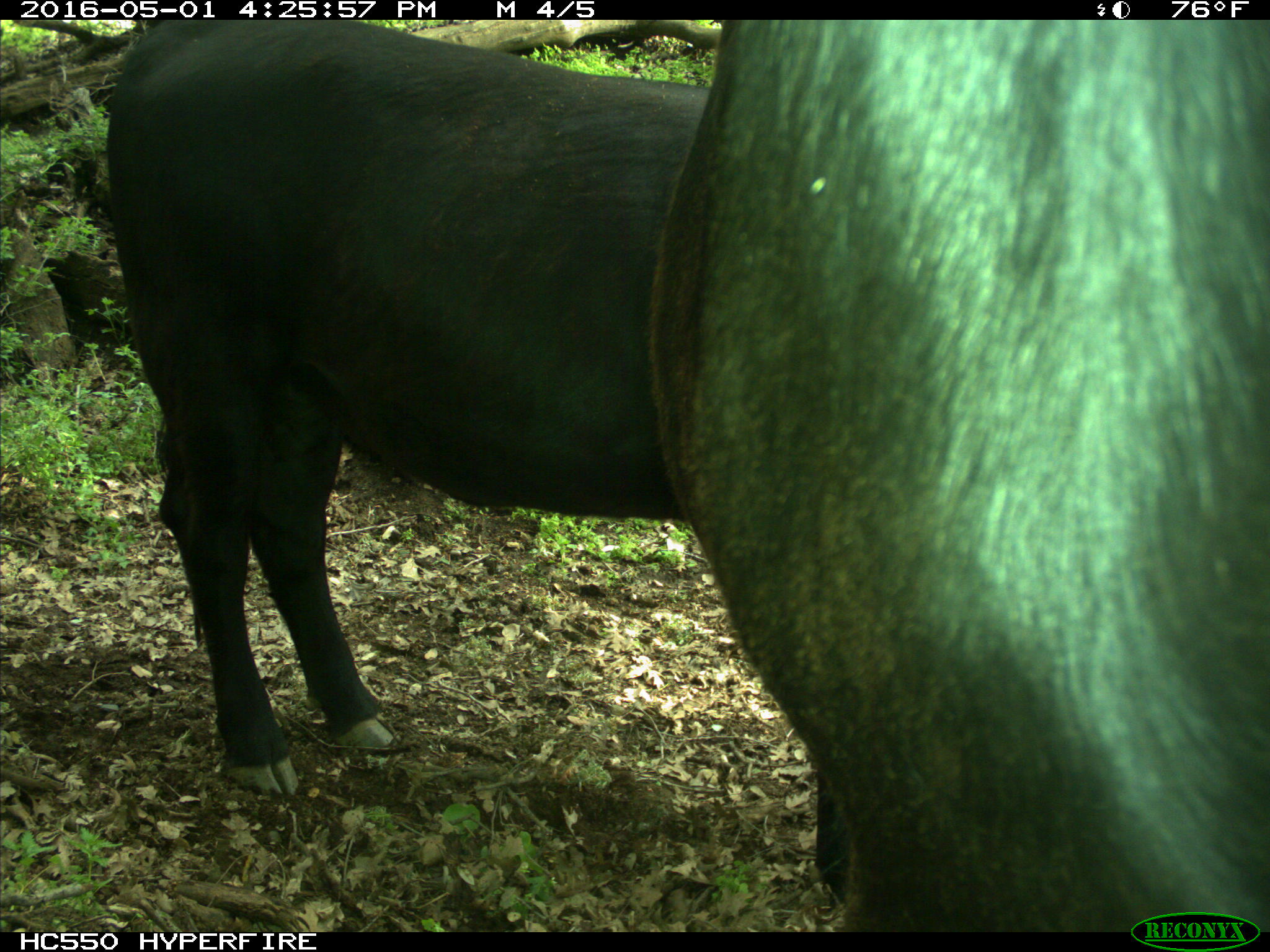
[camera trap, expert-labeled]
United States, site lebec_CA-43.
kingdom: Animalia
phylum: Chordata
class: Mammalia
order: Artiodactyla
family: Bovidae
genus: Bos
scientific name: Bos taurus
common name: domestic cow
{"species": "Bos taurus (domestic cow)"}